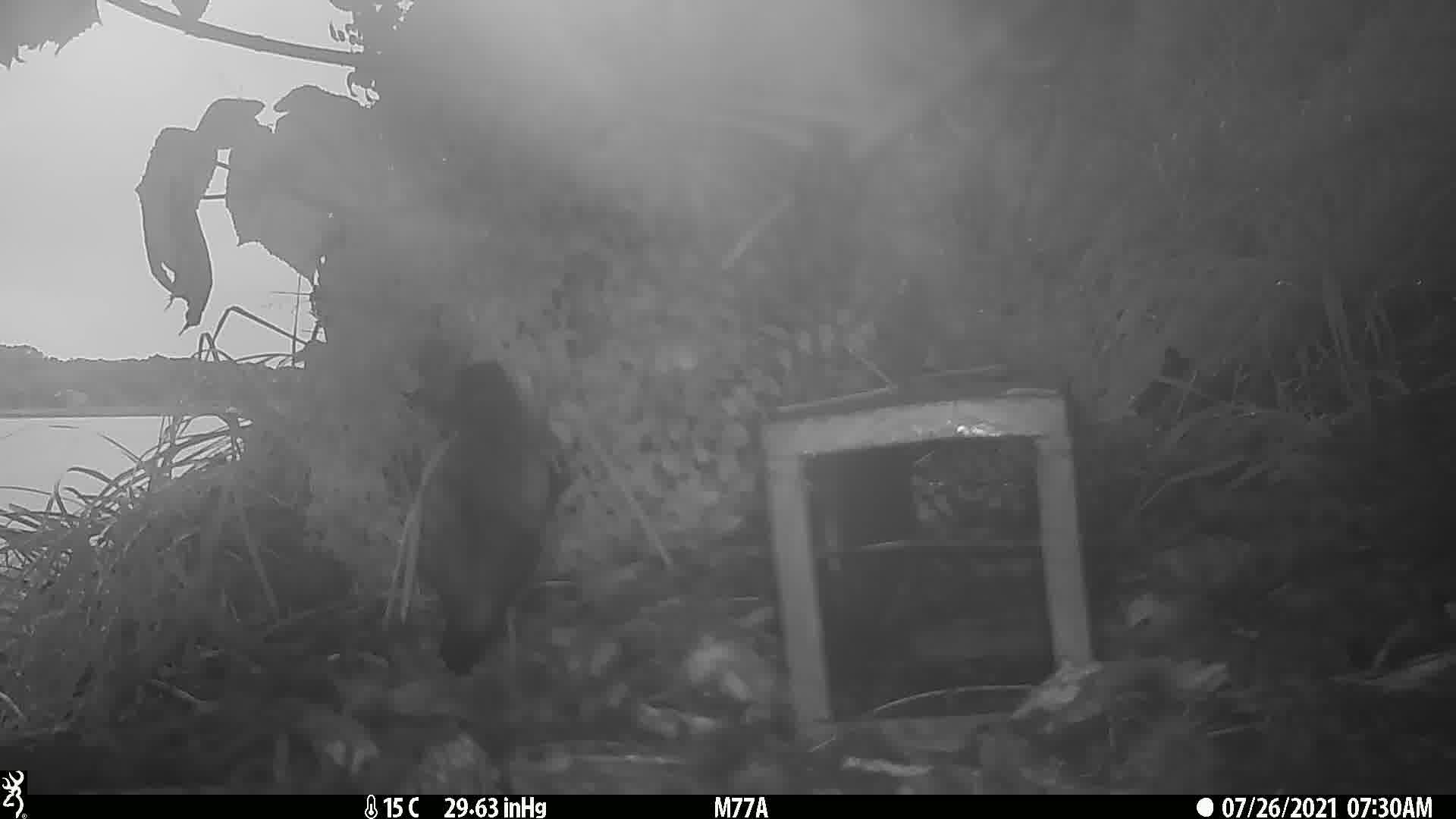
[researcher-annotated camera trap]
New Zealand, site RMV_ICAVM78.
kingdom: Animalia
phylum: Chordata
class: Aves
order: Passeriformes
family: Sturnidae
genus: Acridotheres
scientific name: Acridotheres tristis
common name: common myna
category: myna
Myna (common myna) (Acridotheres tristis).